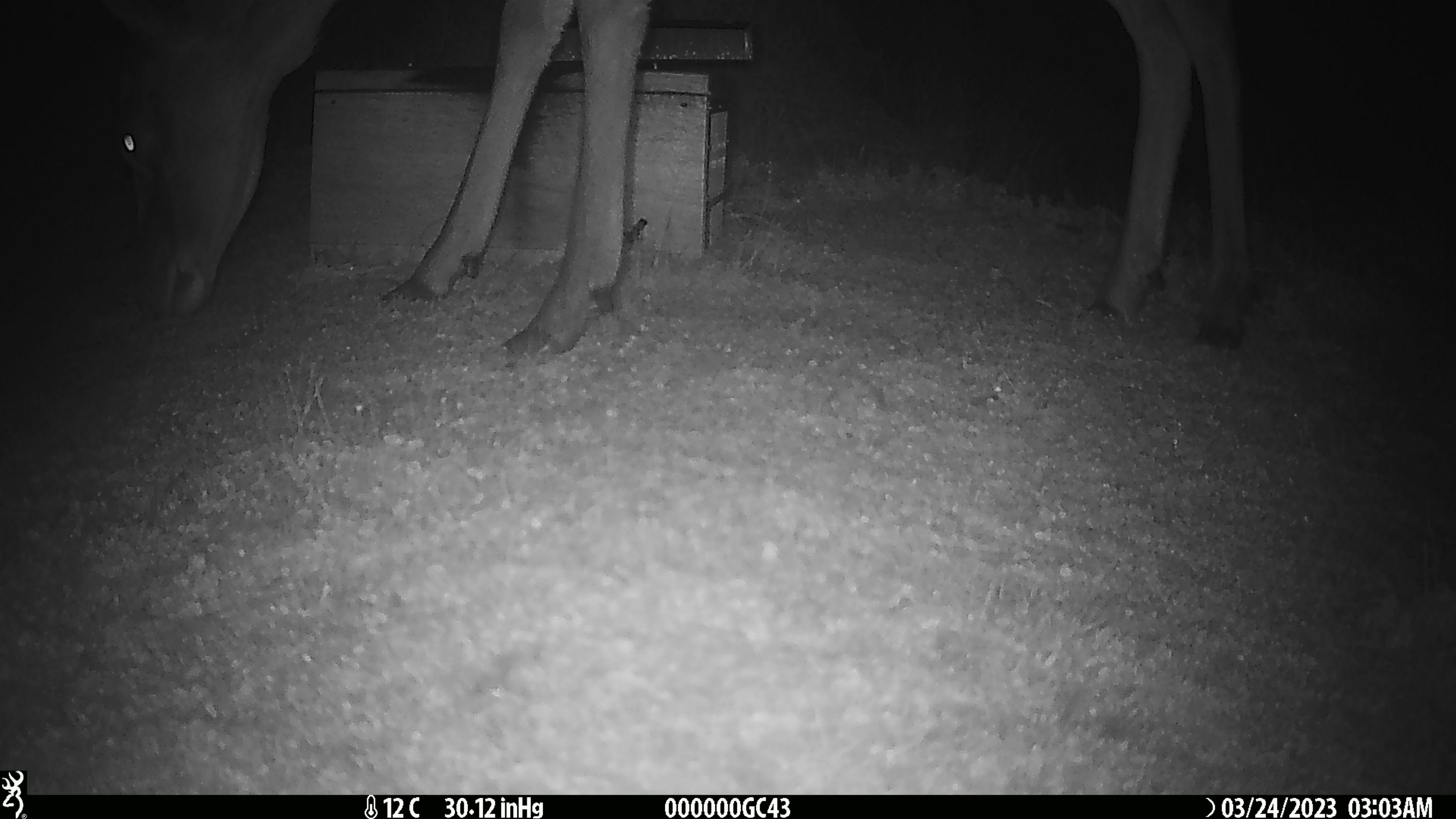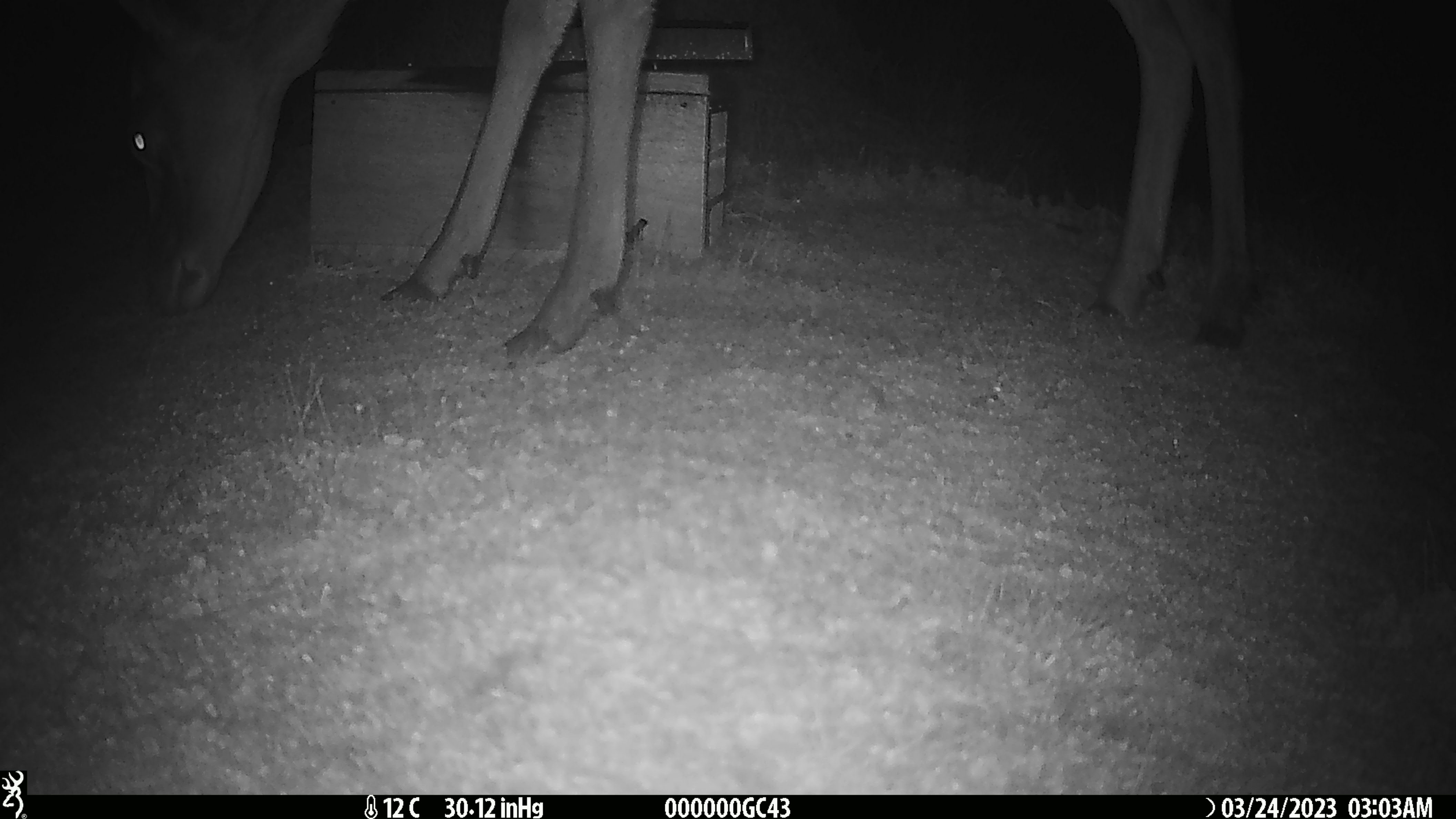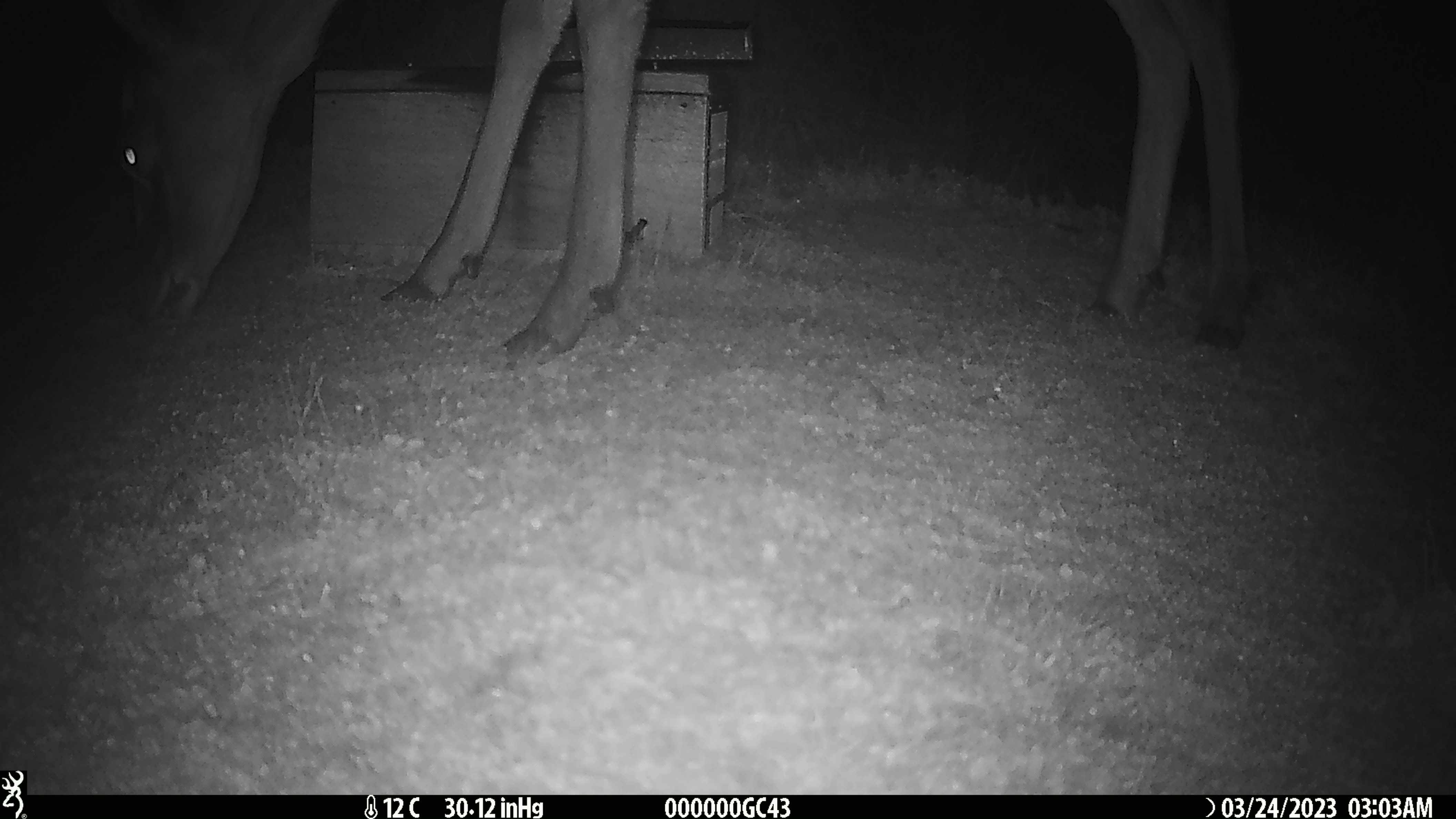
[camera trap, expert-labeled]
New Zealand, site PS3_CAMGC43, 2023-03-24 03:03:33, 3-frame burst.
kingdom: Animalia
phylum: Chordata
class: Mammalia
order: Artiodactyla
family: Cervidae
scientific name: Cervidae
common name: deer